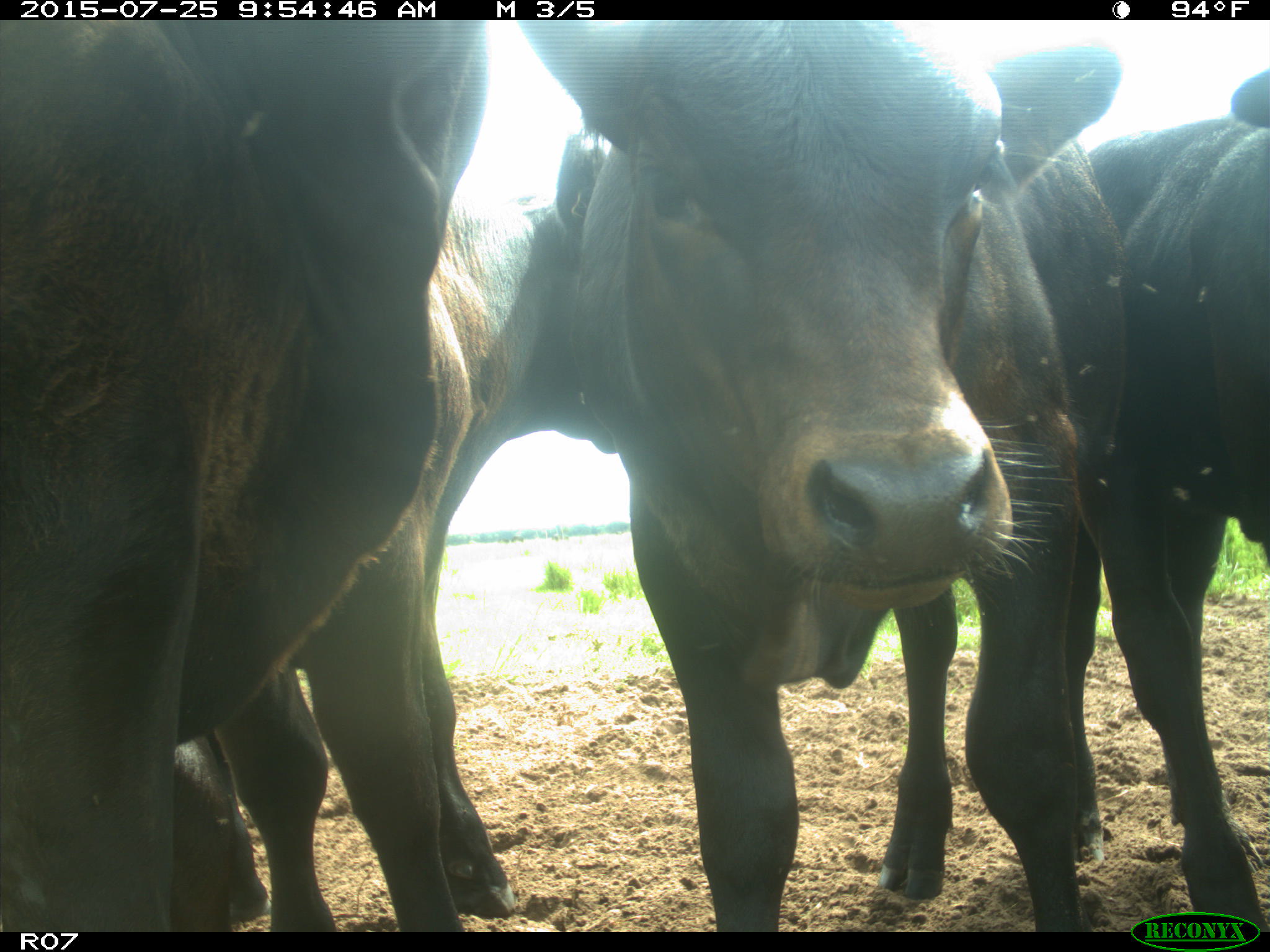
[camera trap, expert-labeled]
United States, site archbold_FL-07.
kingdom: Animalia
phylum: Chordata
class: Mammalia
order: Artiodactyla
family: Bovidae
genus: Bos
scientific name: Bos taurus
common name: domestic cow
Bos taurus (domestic cow).